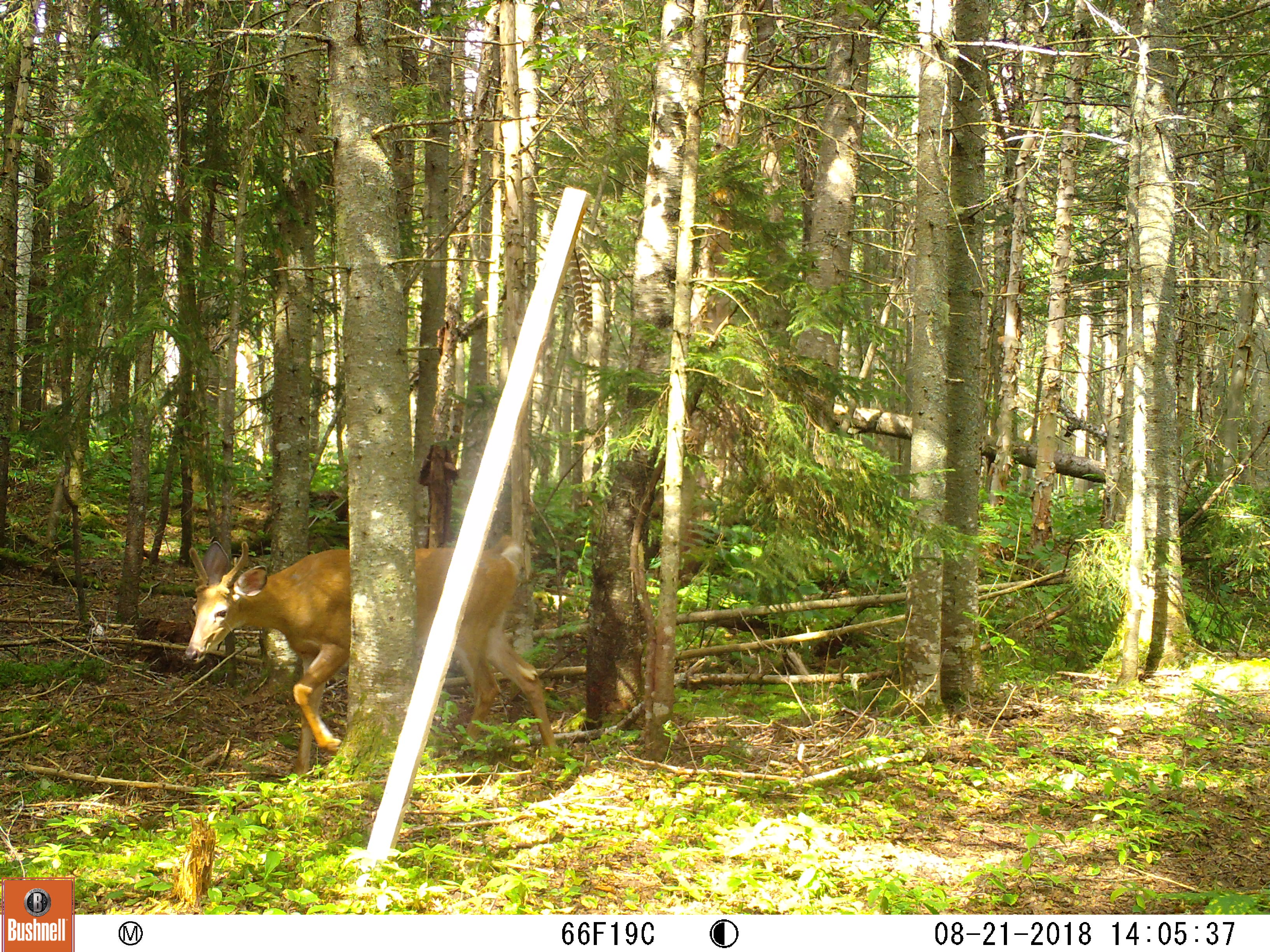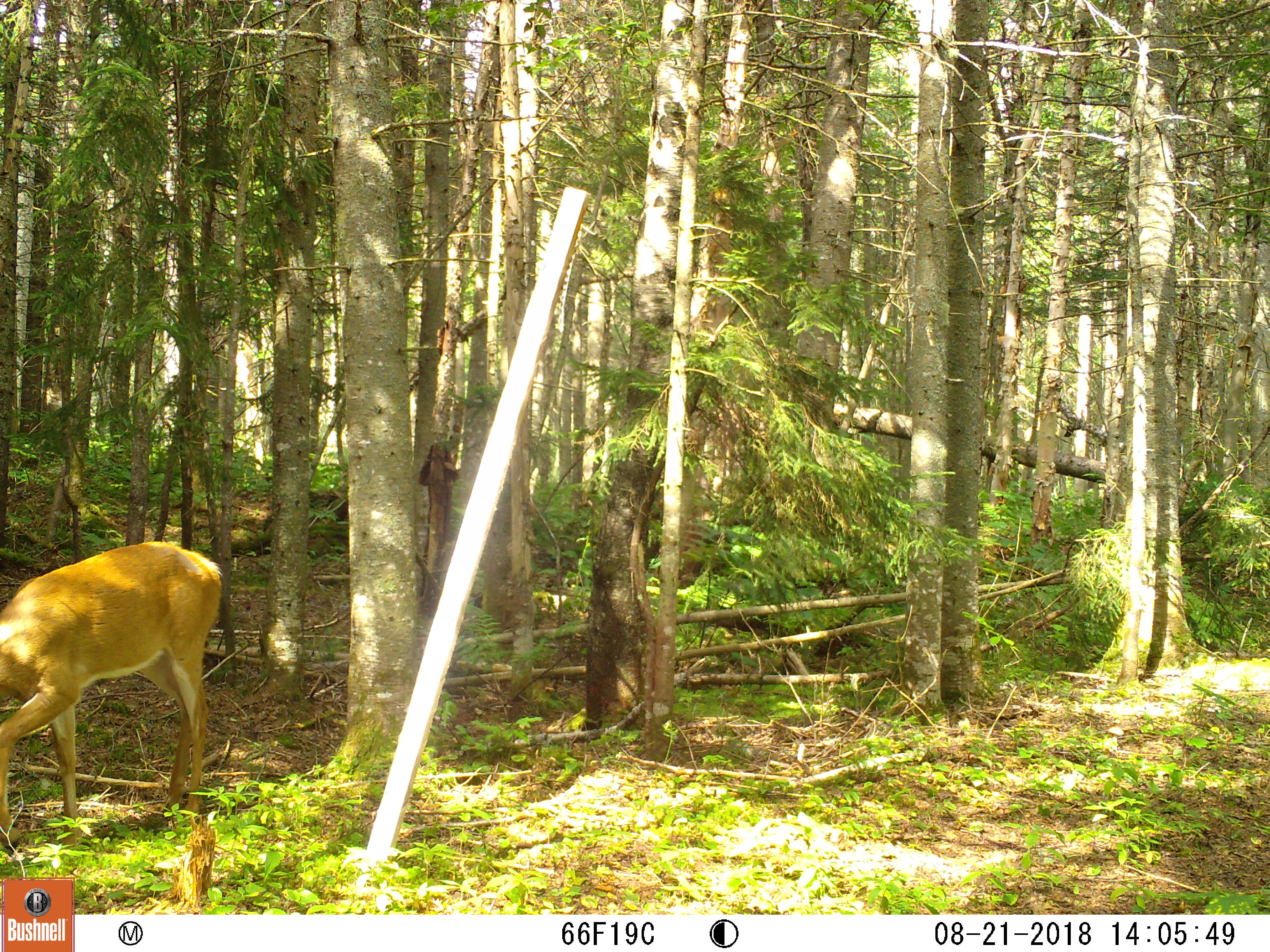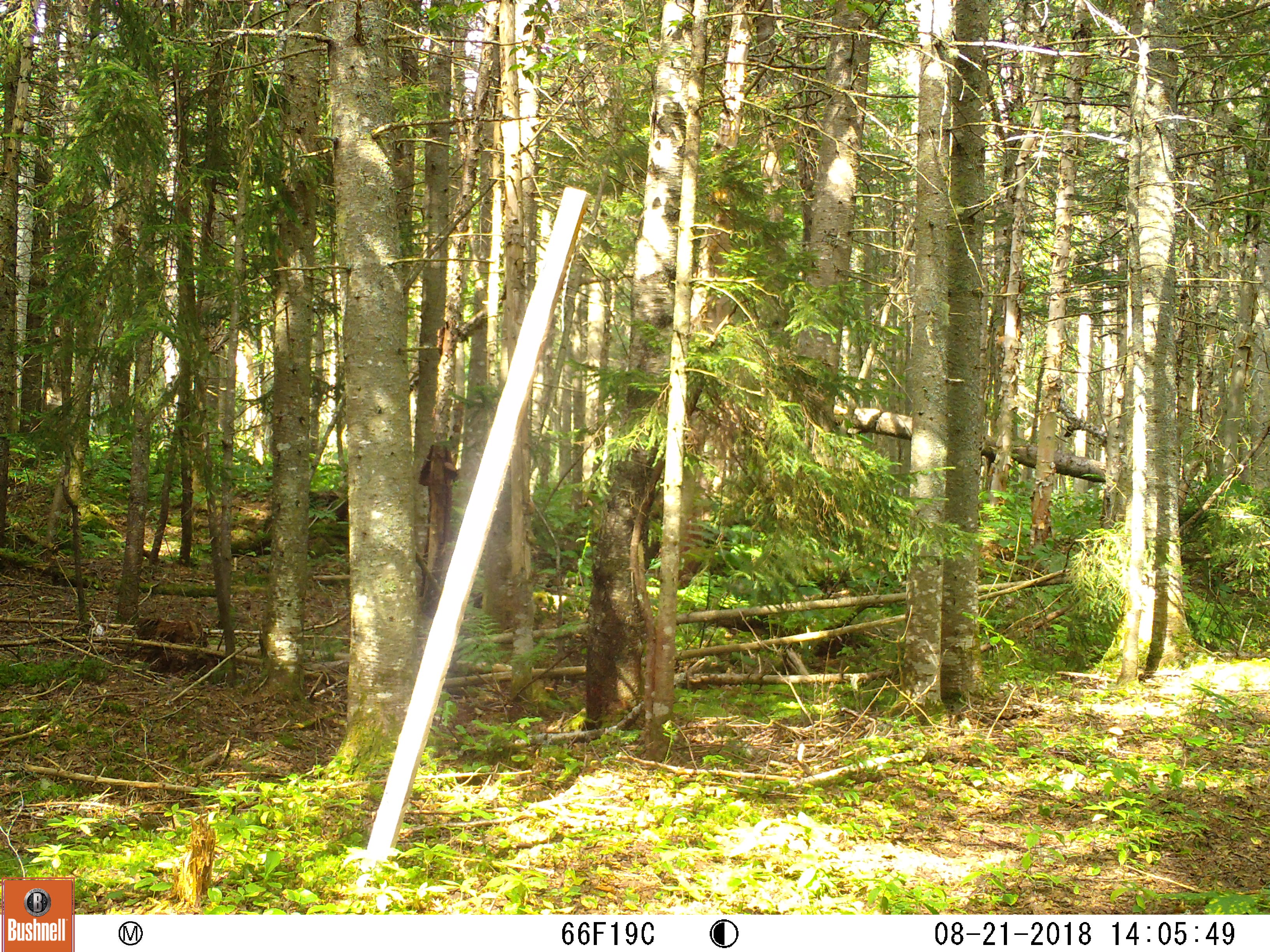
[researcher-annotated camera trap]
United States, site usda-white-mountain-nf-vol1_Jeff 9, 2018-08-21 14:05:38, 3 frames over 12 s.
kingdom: Animalia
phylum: Chordata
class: Mammalia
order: Artiodactyla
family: Cervidae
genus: Odocoileus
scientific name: Odocoileus virginianus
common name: white-tailed deer